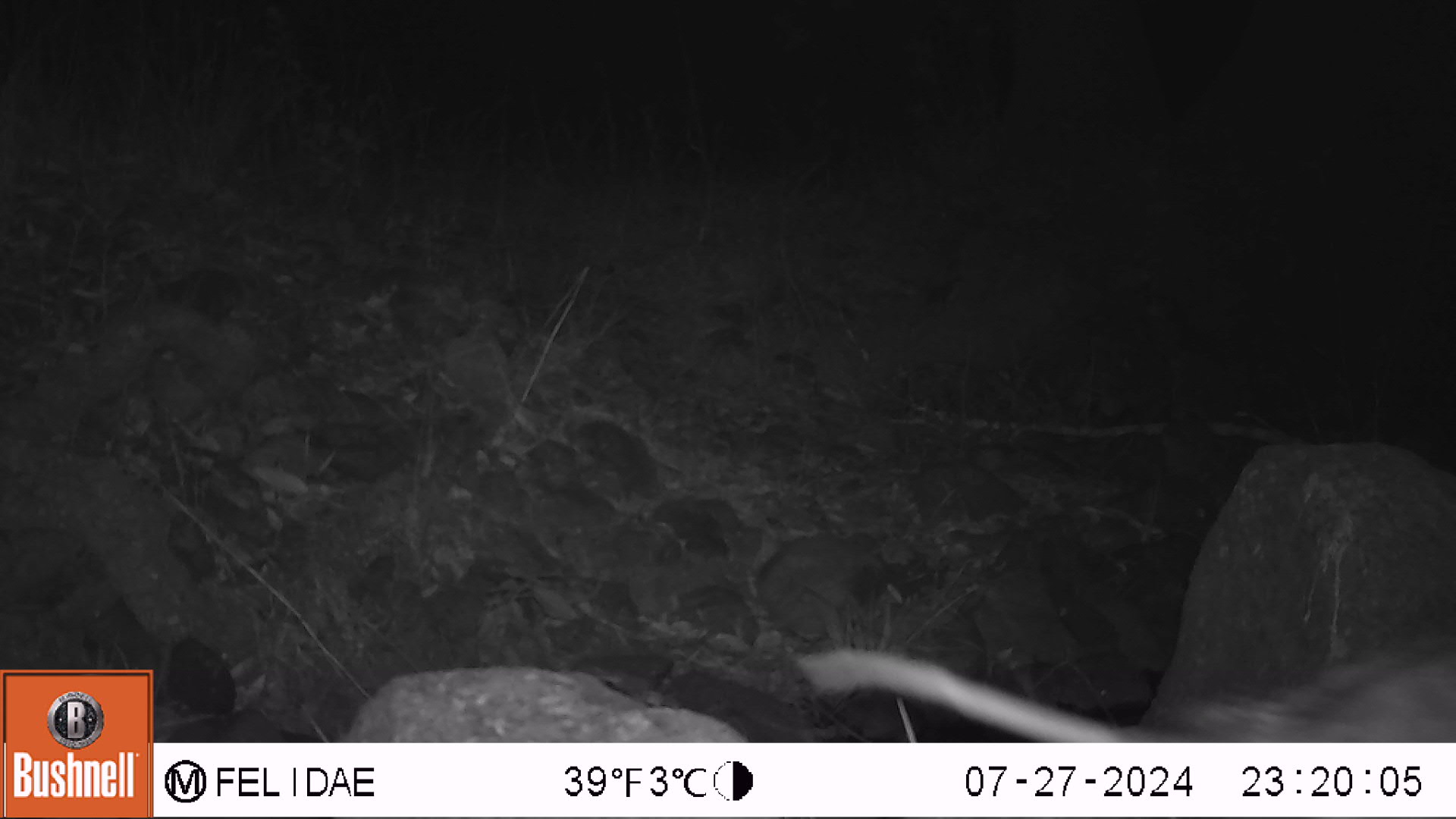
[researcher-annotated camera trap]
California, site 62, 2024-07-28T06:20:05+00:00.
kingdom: Animalia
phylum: Chordata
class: Aves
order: Strigiformes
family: Tytonidae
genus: Tyto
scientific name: Tyto alba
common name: barn owl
Barn owl (Tyto alba).